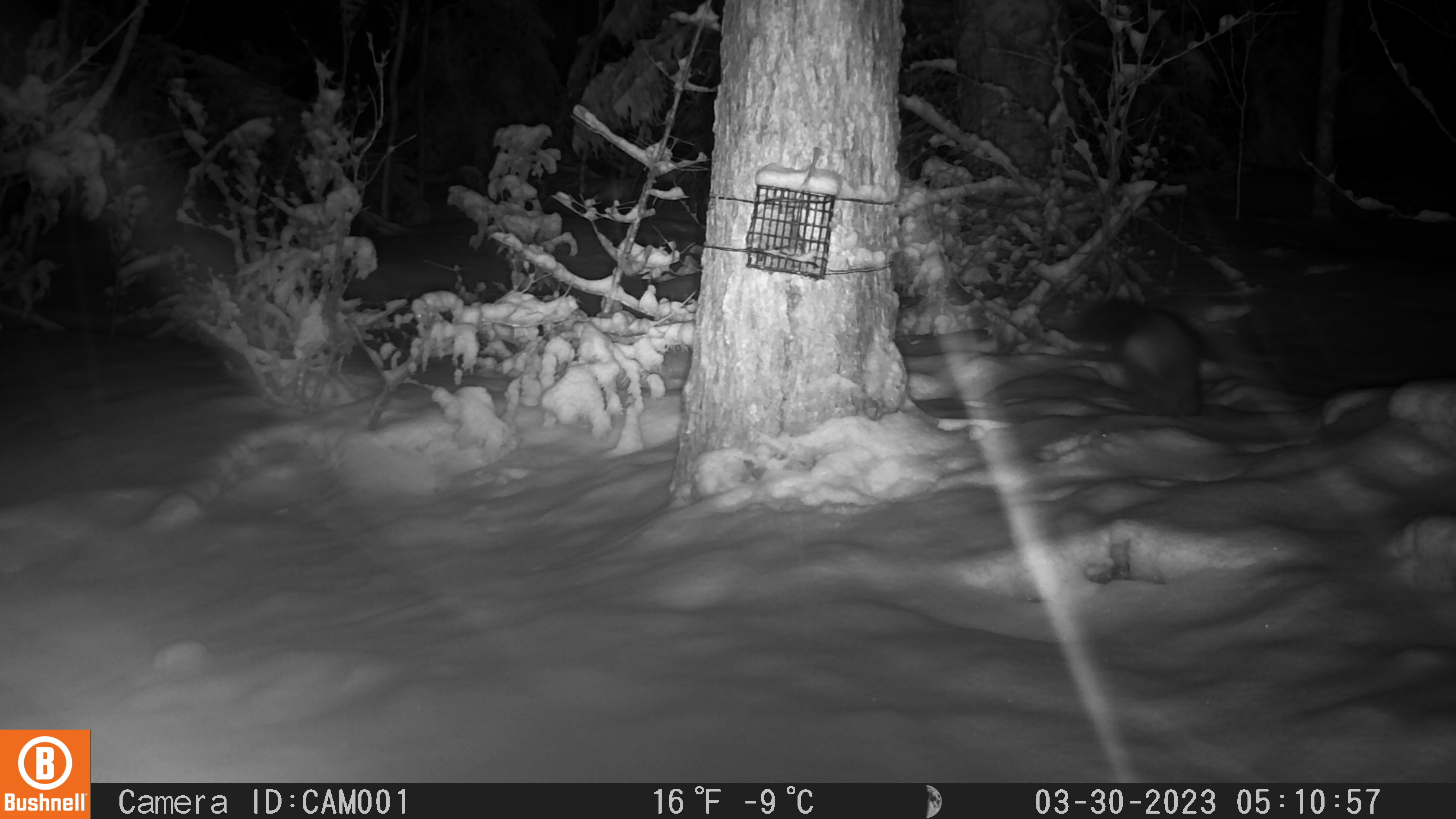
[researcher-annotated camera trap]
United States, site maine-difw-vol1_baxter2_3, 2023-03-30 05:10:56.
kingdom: Animalia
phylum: Chordata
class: Mammalia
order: Carnivora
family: Mustelidae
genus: Martes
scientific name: Martes americana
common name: american marten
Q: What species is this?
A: American marten (Martes americana).